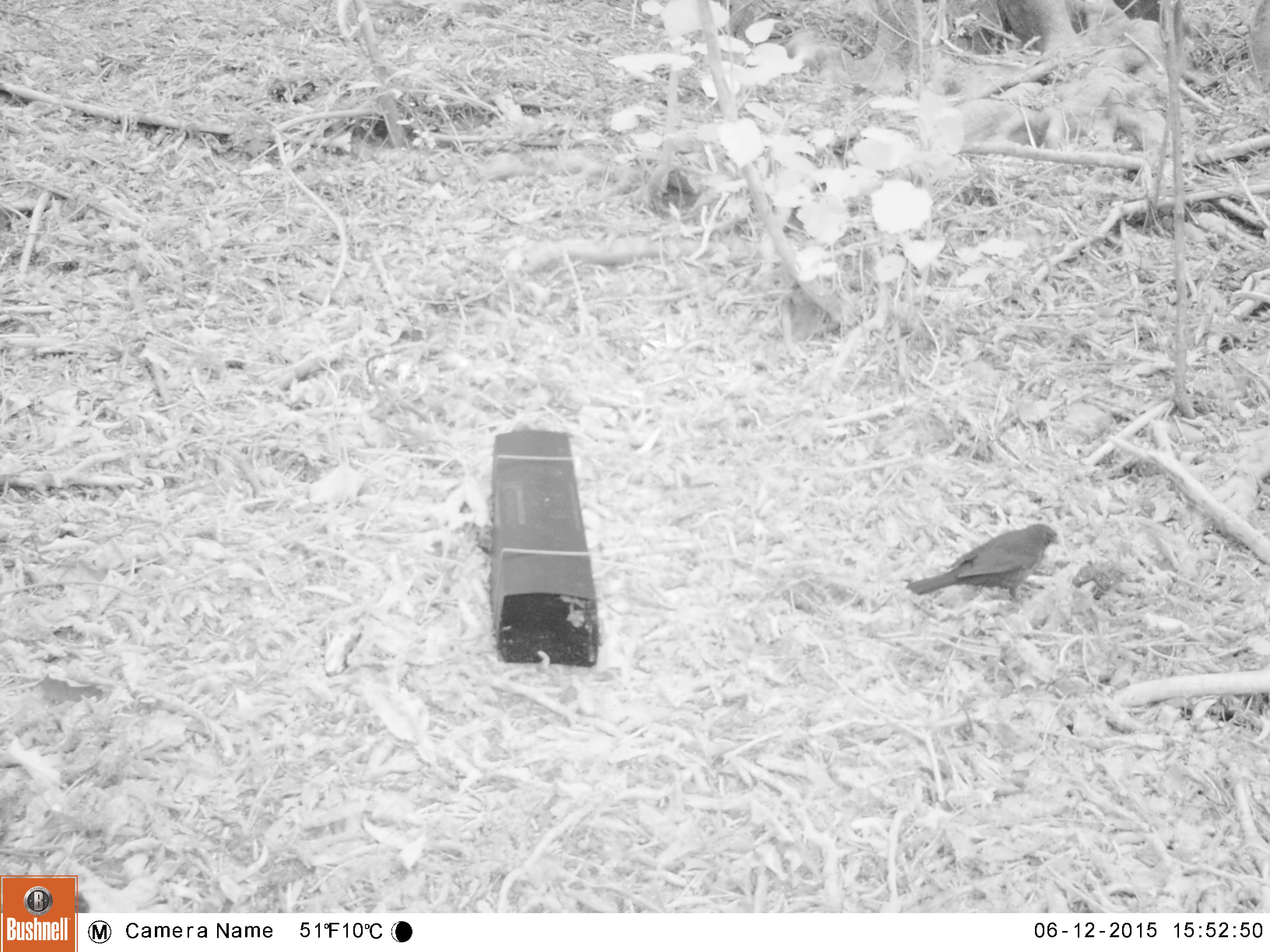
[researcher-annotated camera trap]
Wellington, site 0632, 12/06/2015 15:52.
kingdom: Animalia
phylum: Chordata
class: Aves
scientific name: Aves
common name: bird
Bird (Aves).